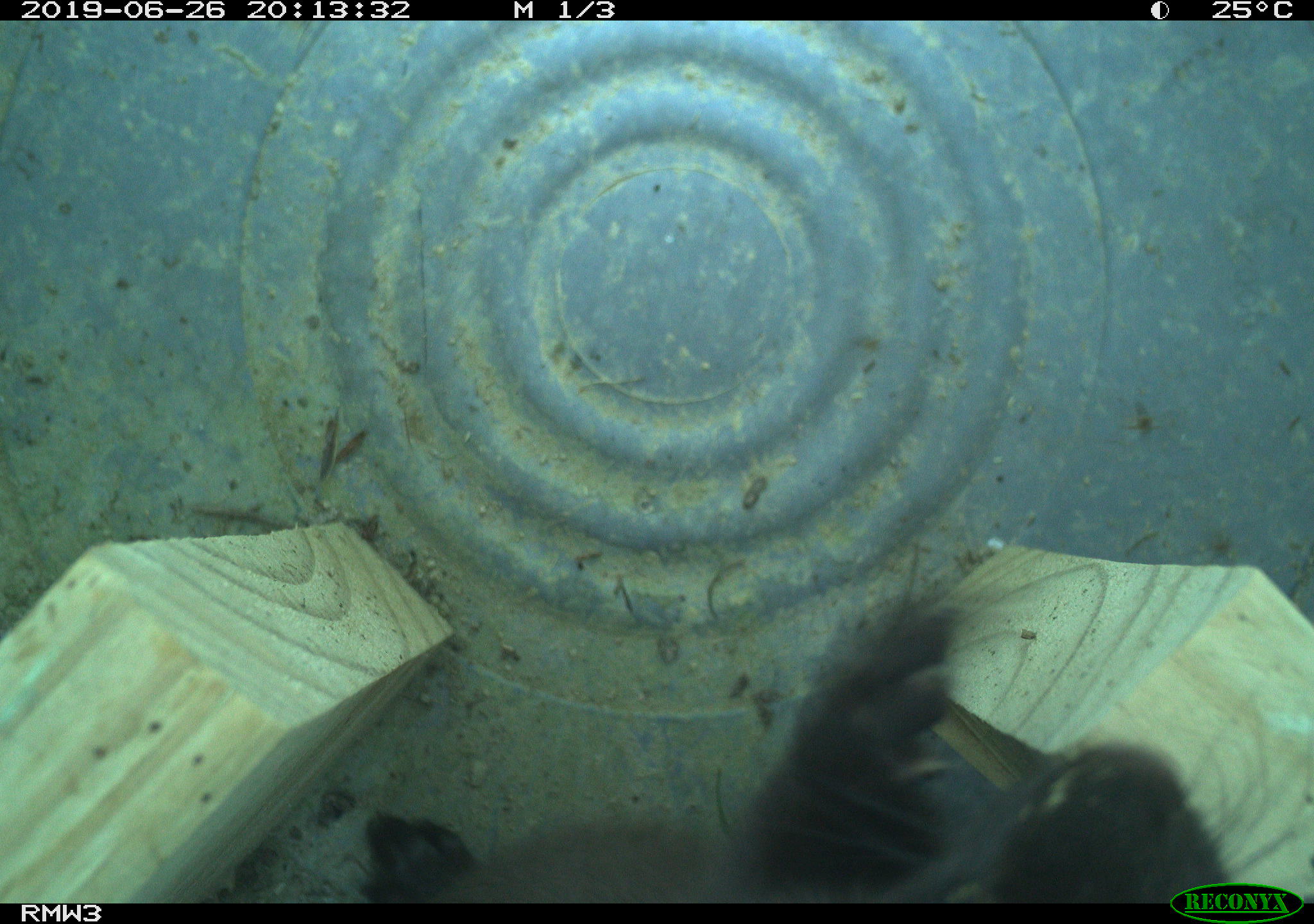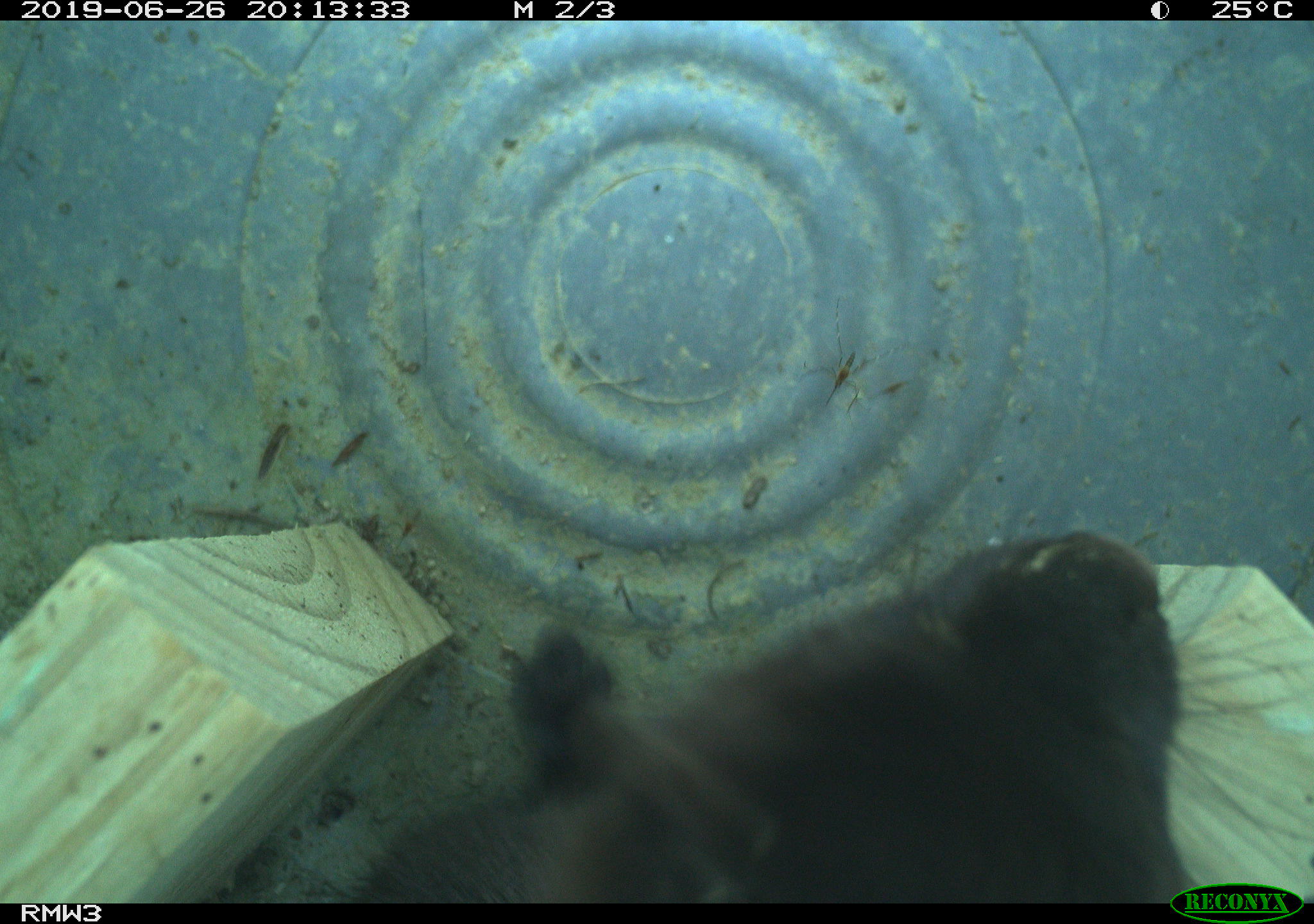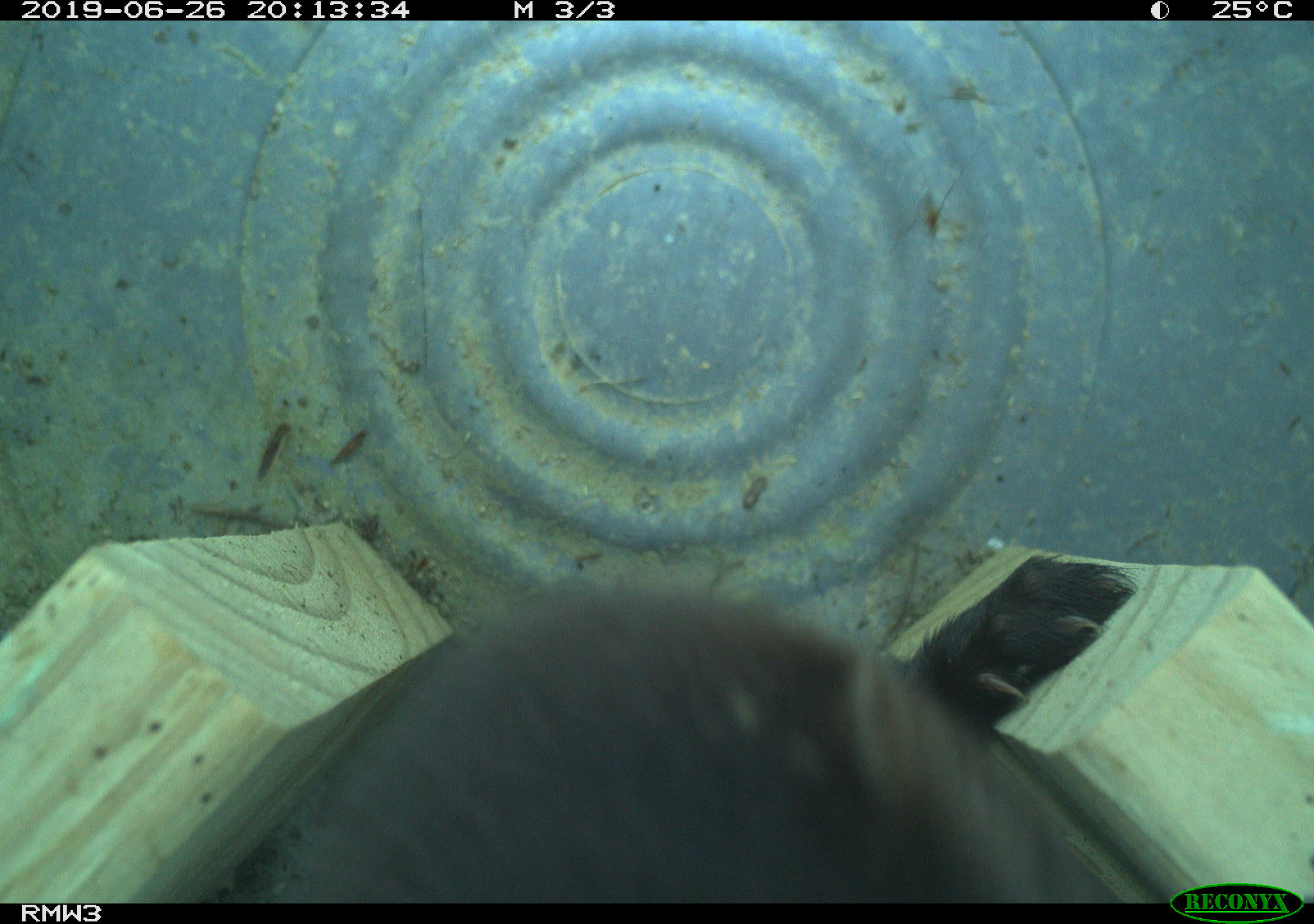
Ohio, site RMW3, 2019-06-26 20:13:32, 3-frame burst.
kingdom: Animalia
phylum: Chordata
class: Mammalia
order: Carnivora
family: Mustelidae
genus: Neogale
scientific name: Neogale vison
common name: american mink